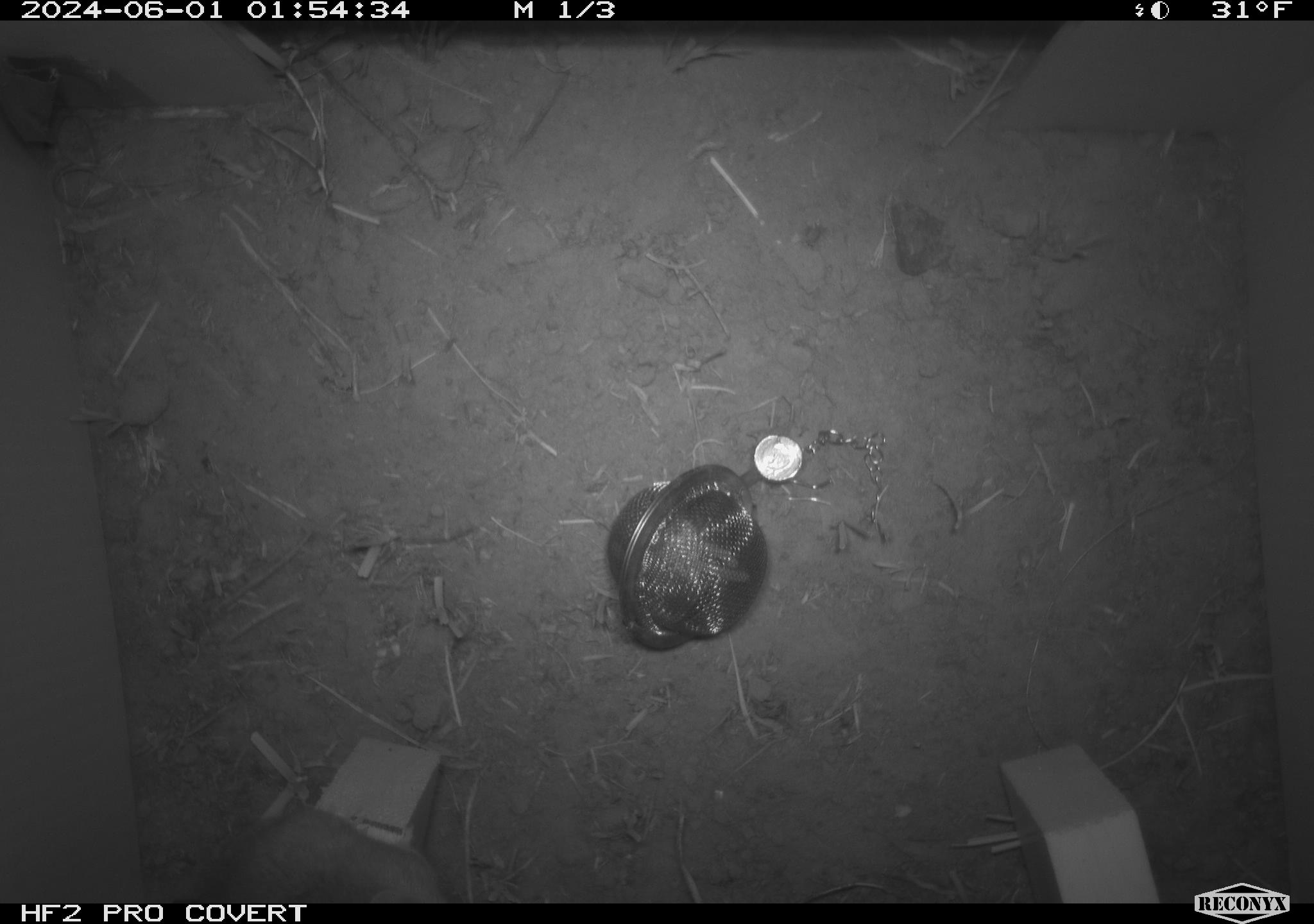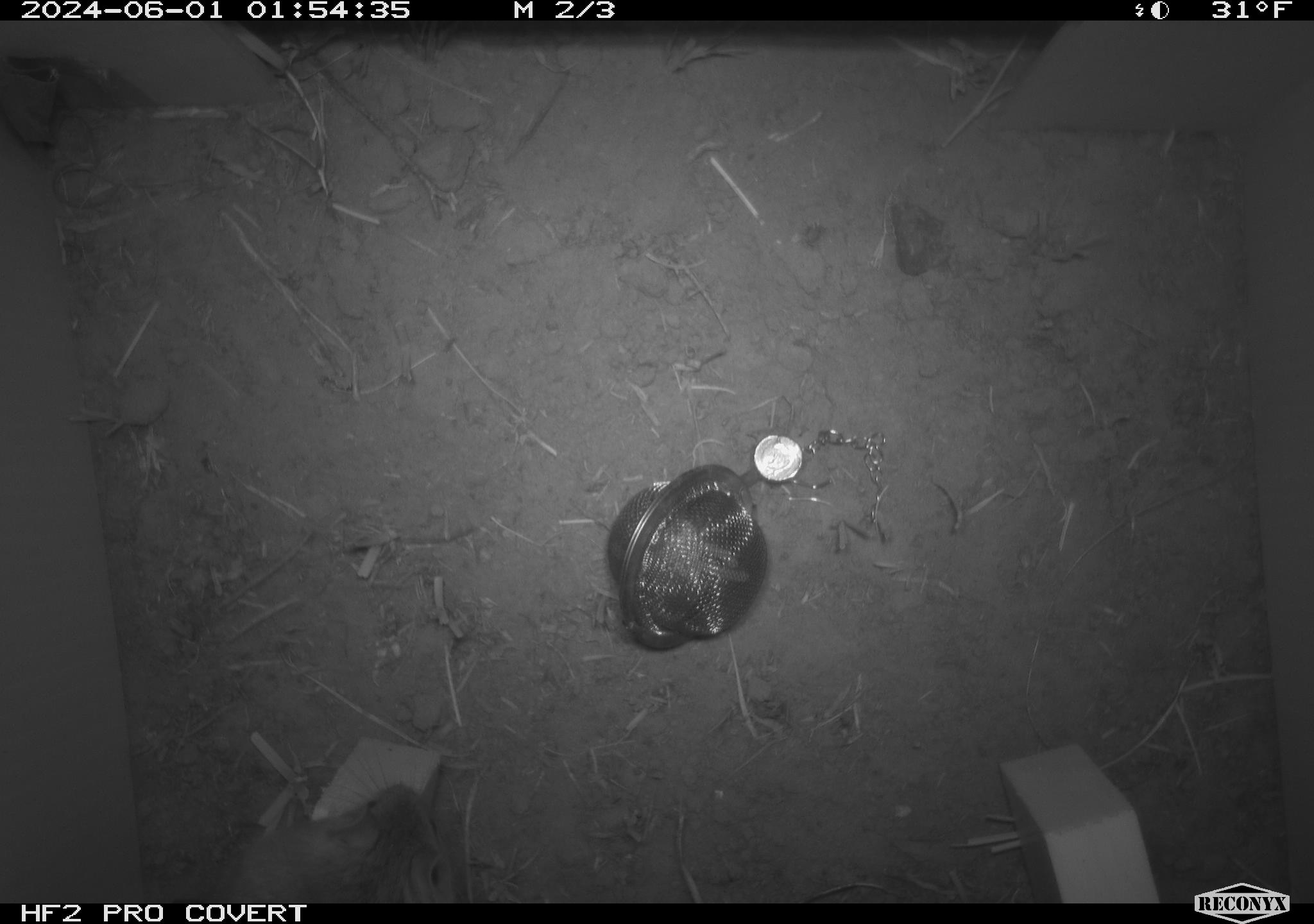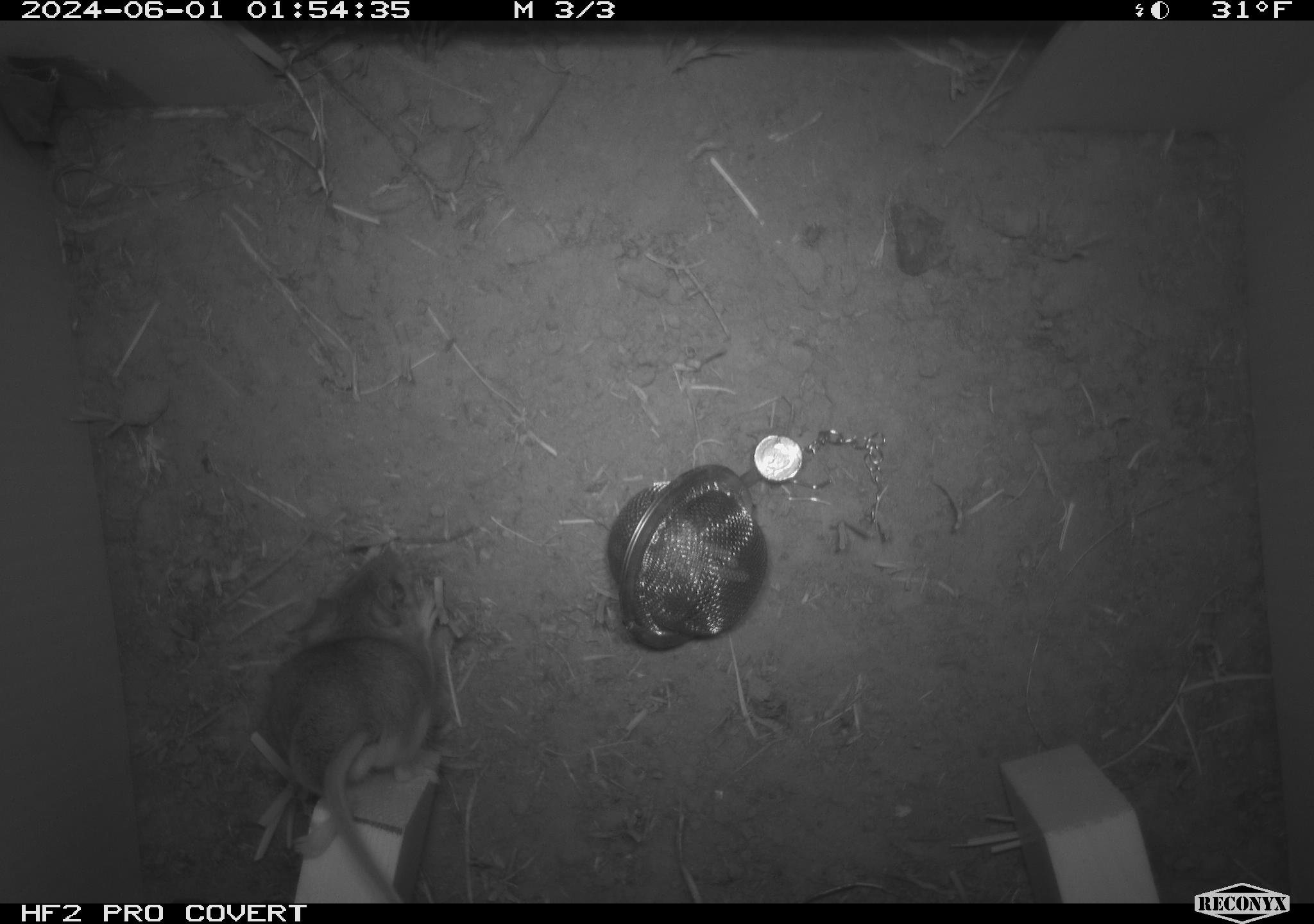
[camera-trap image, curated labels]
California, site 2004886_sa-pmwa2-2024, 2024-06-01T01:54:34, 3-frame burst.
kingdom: Animalia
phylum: Chordata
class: Mammalia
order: Rodentia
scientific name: Rodentia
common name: mouse species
Mouse species (Rodentia).